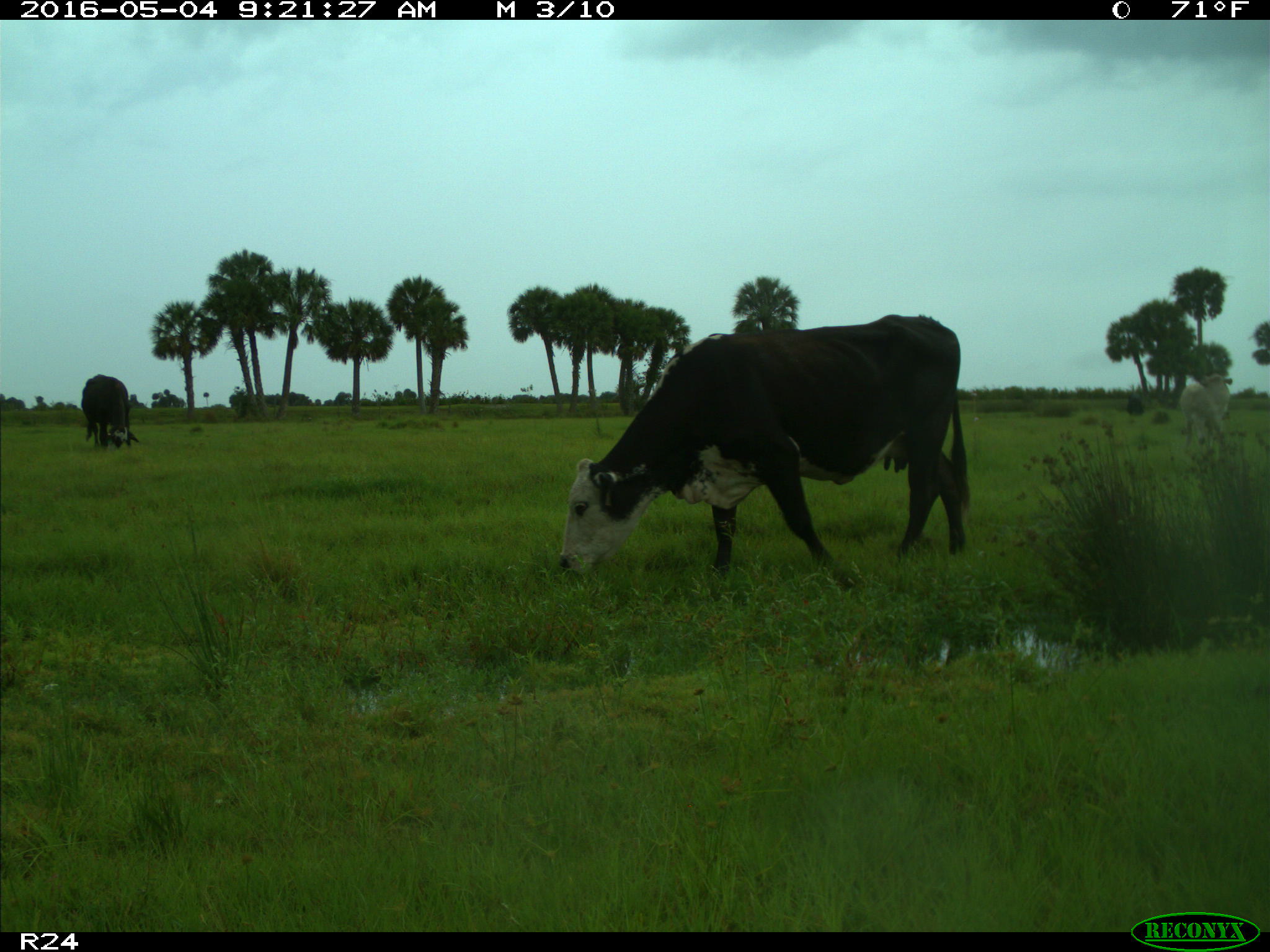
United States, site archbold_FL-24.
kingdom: Animalia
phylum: Chordata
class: Mammalia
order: Artiodactyla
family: Bovidae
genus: Bos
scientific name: Bos taurus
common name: domestic cow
Bos taurus (domestic cow).